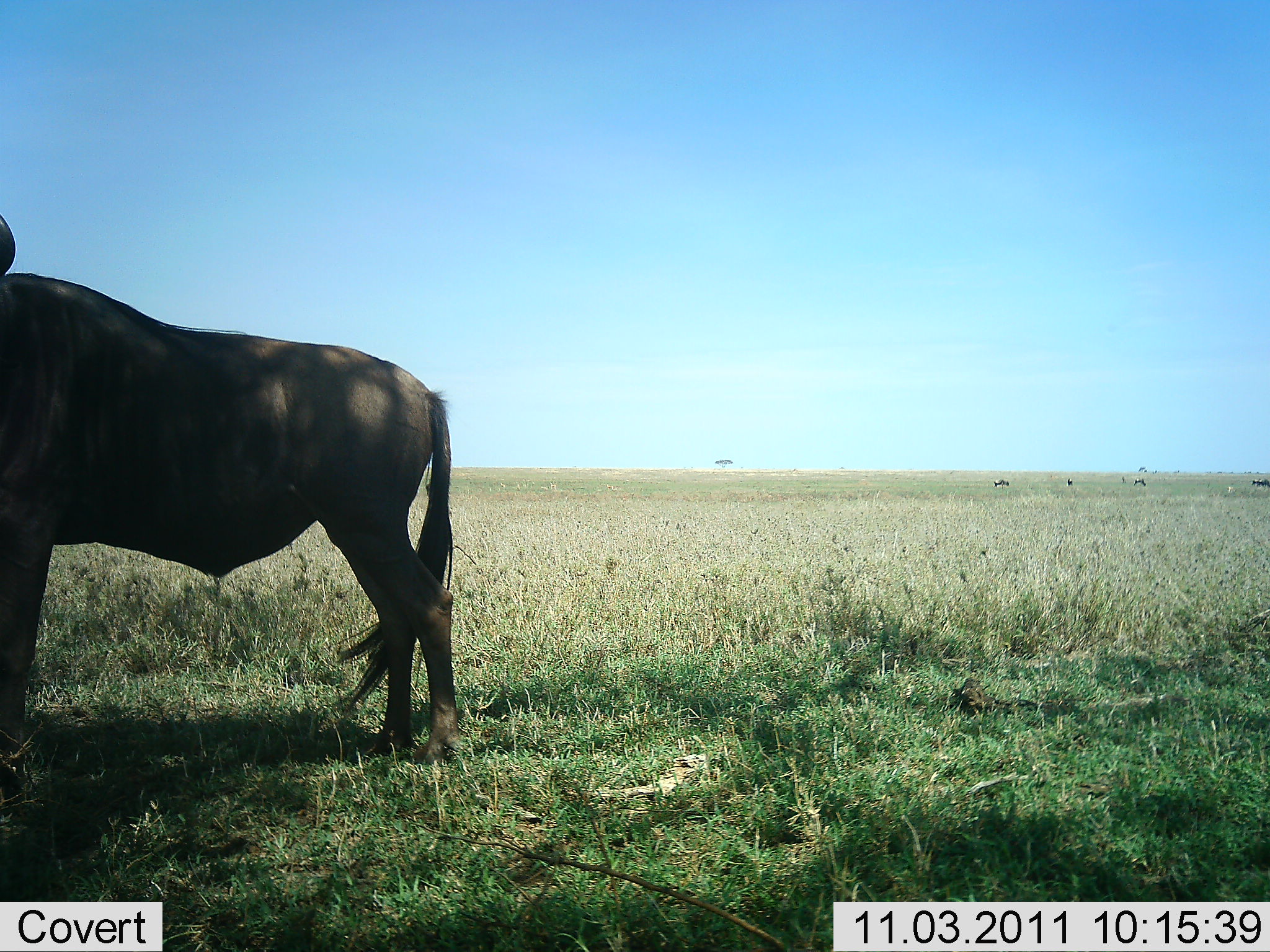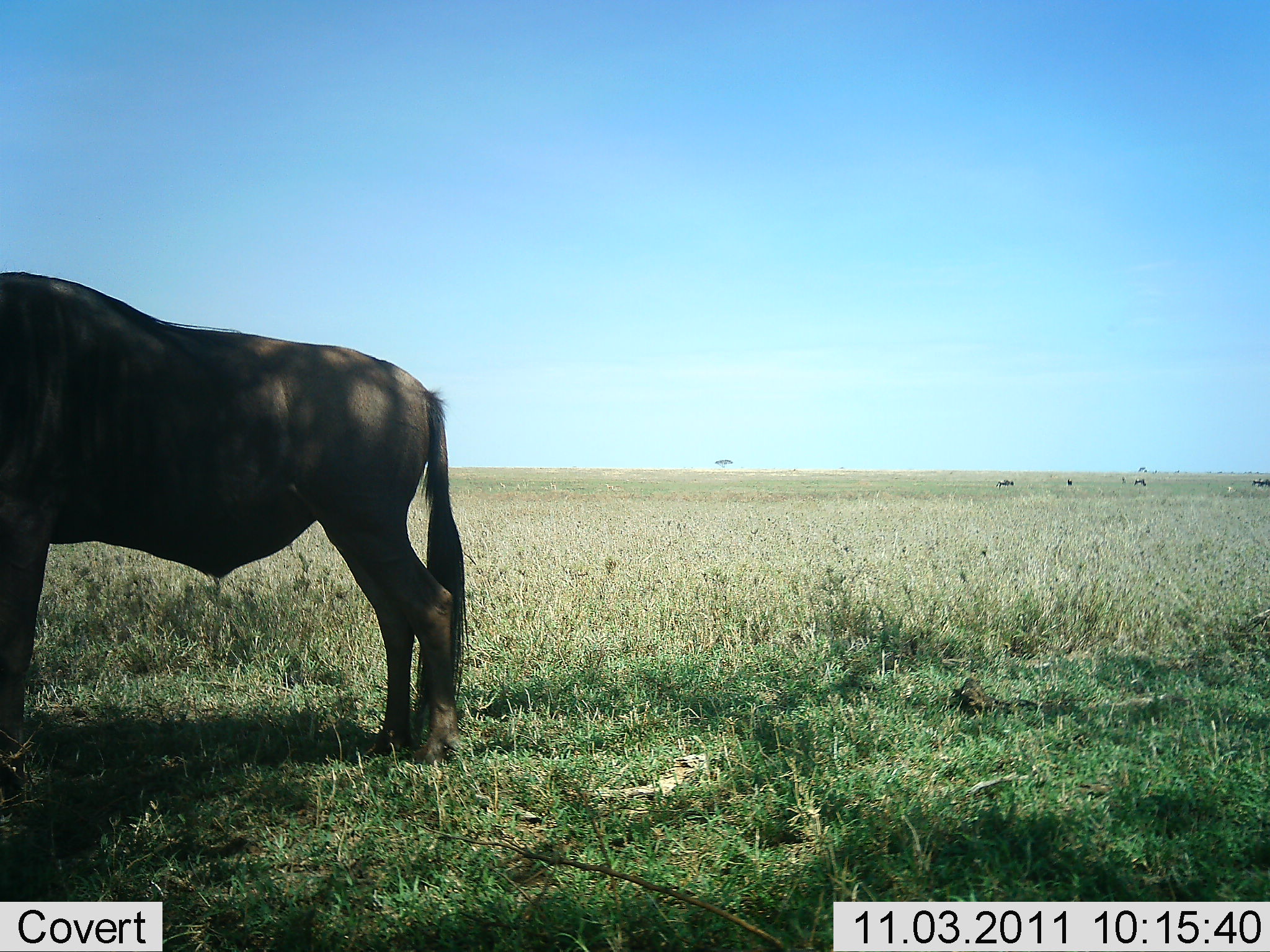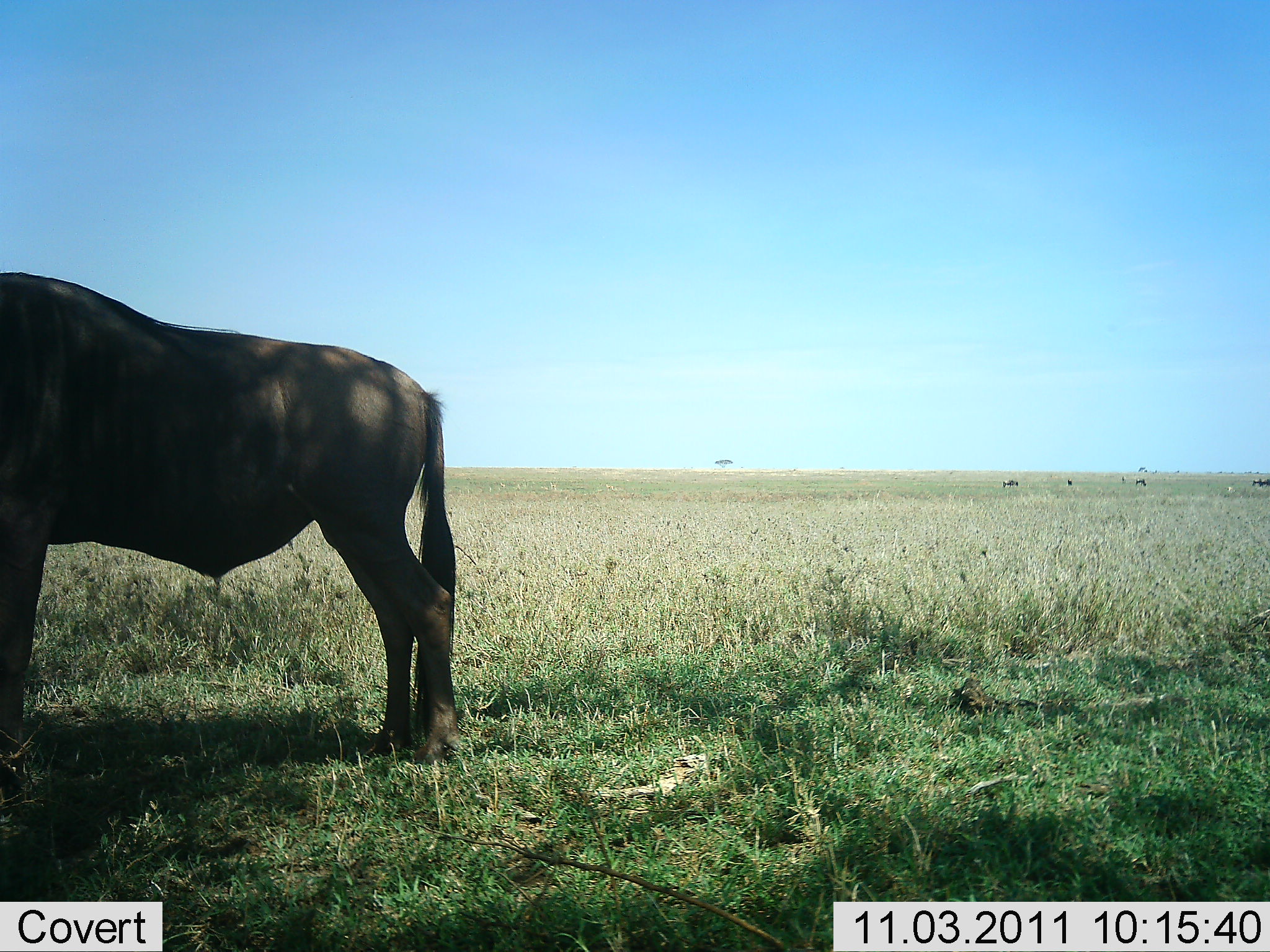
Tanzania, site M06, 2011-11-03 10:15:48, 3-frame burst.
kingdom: Animalia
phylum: Chordata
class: Mammalia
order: Artiodactyla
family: Bovidae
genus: Connochaetes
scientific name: Connochaetes taurinus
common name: blue wildebeest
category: wildebeest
Wildebeest (blue wildebeest) (Connochaetes taurinus), count 1. Behavior (volunteer vote fractions): standing 85%, resting 0%, moving 15%, interacting 0%. Young present (vote fraction): 0%. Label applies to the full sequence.